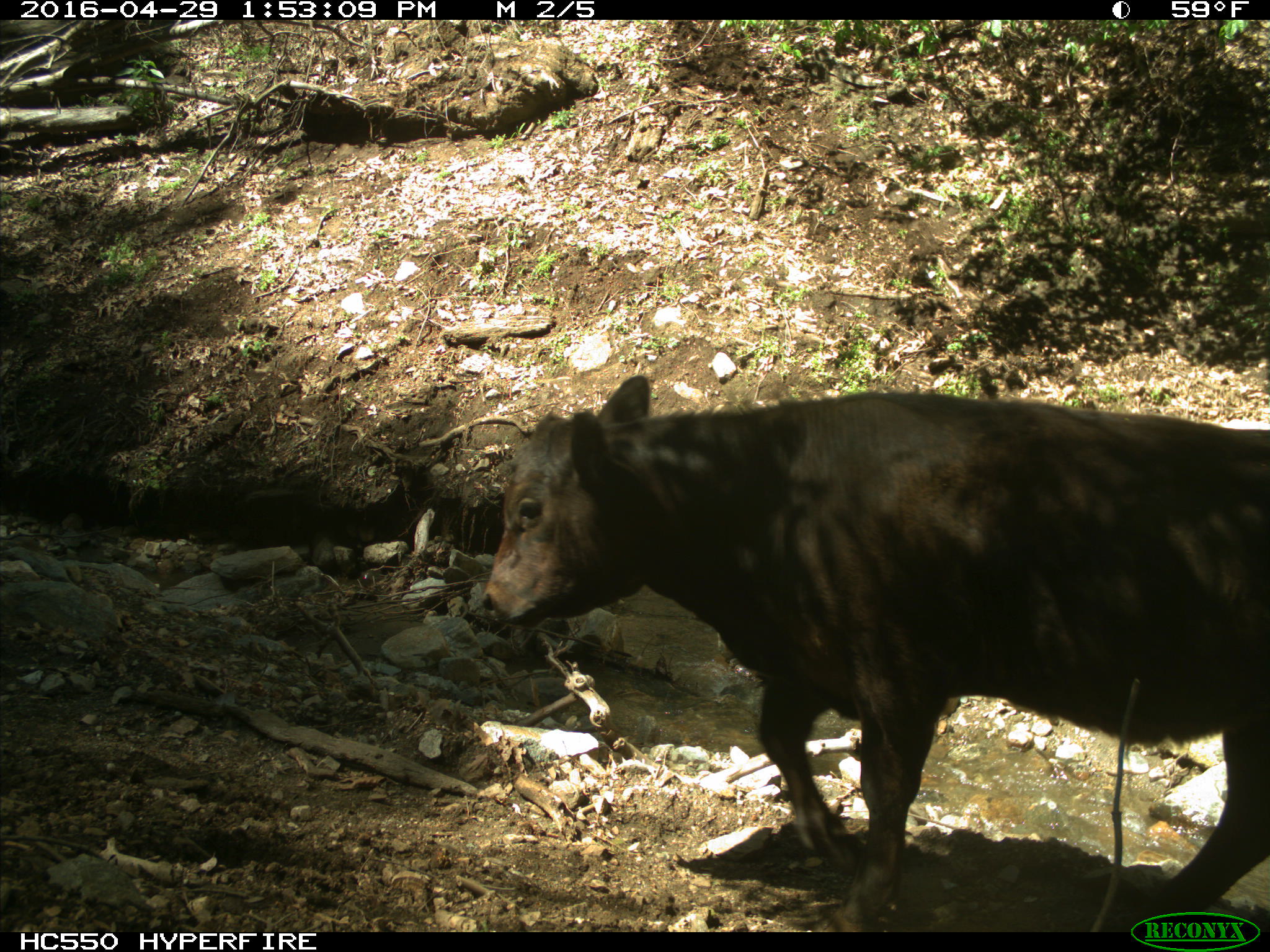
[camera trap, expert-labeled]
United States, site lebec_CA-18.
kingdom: Animalia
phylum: Chordata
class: Mammalia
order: Artiodactyla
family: Bovidae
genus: Bos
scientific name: Bos taurus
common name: domestic cow